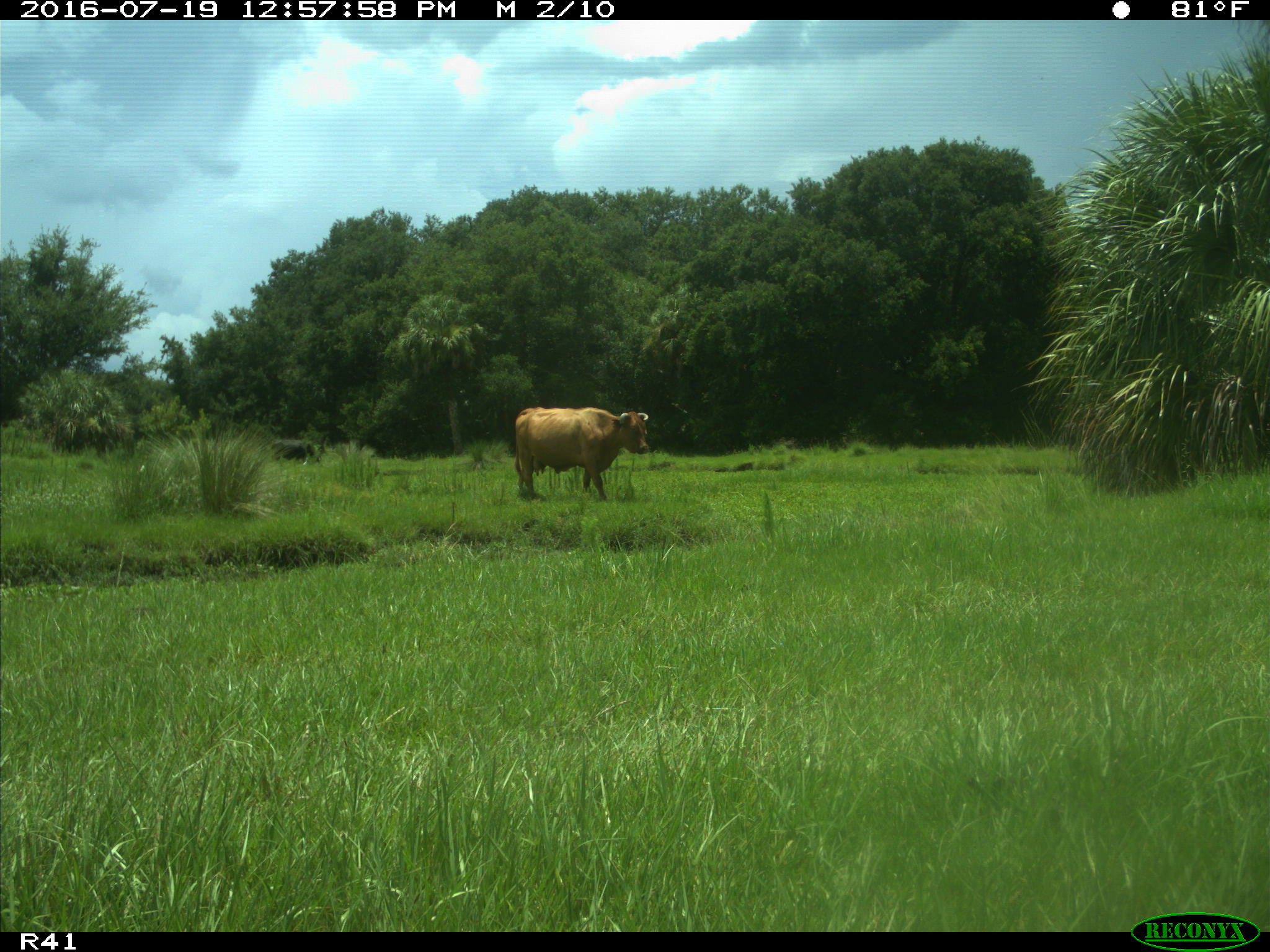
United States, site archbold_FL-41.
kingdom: Animalia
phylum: Chordata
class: Mammalia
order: Artiodactyla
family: Bovidae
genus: Bos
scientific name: Bos taurus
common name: domestic cow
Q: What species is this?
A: Bos taurus (domestic cow).